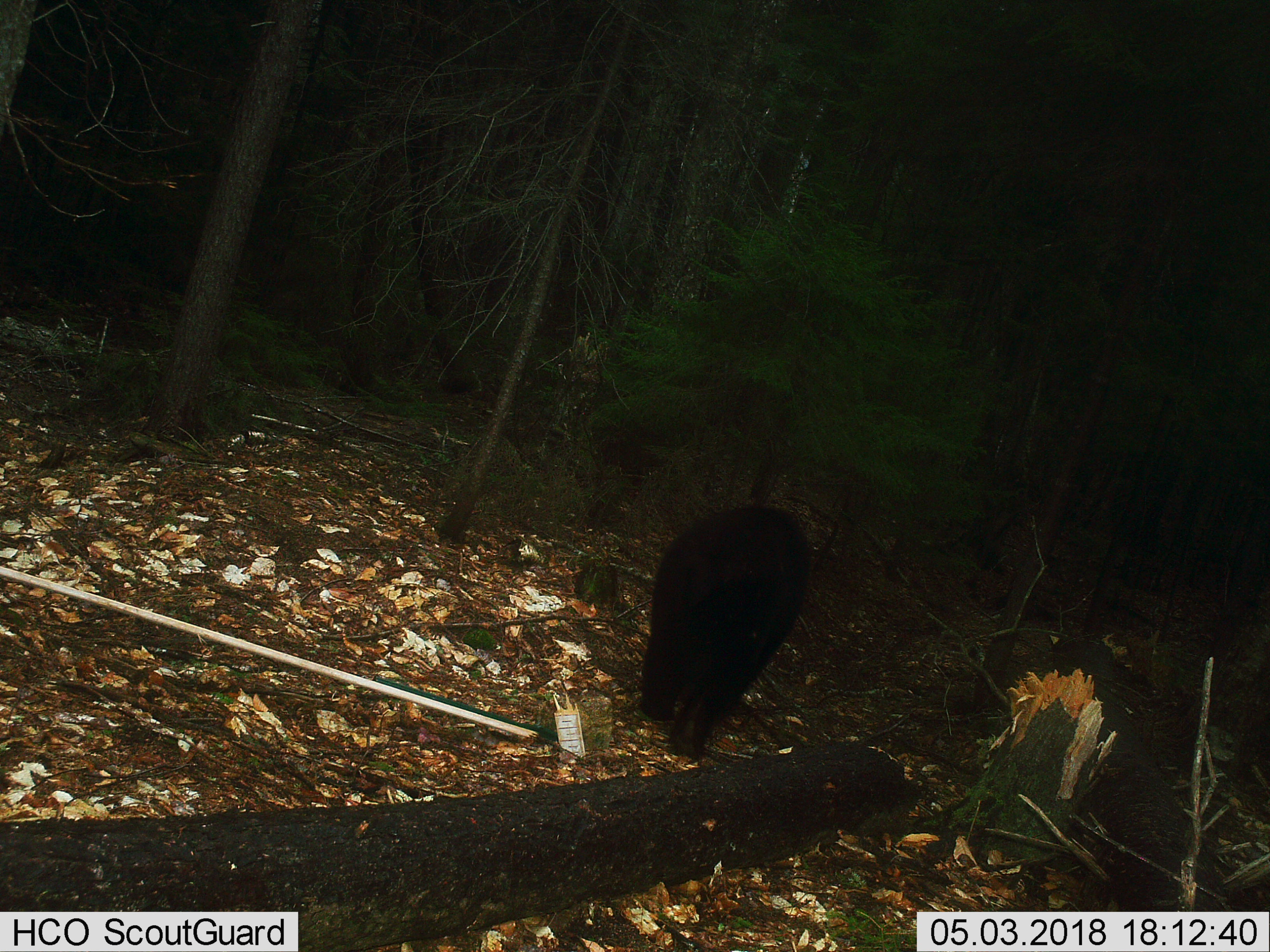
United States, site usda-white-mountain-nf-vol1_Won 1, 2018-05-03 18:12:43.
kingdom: Animalia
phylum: Chordata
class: Mammalia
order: Carnivora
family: Ursidae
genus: Ursus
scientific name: Ursus americanus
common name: black bear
Black bear (Ursus americanus).